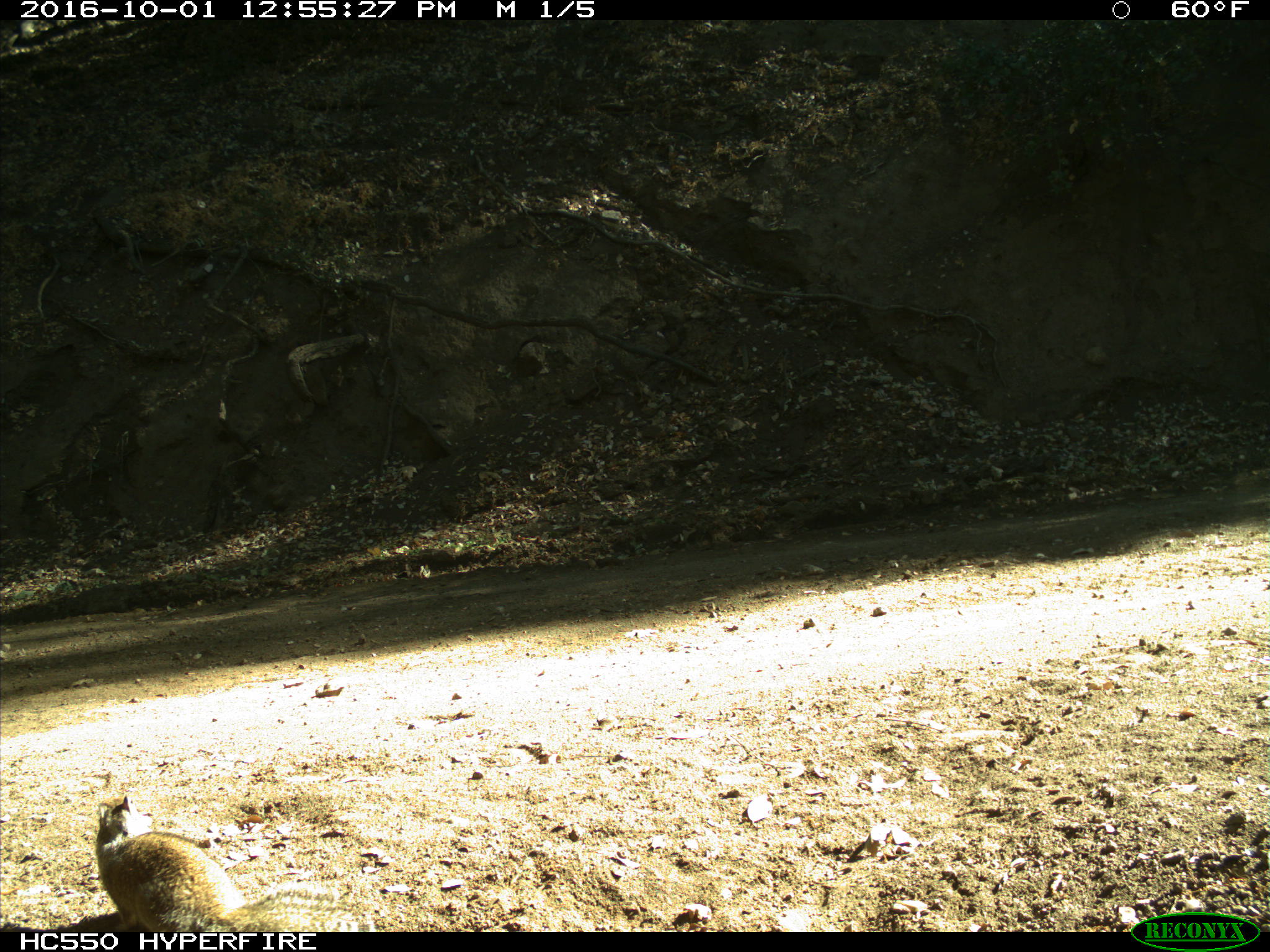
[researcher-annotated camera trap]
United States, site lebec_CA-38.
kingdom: Animalia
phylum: Chordata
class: Mammalia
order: Rodentia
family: Sciuridae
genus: Otospermophilus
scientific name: Otospermophilus beecheyi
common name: california ground squirrel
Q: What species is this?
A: Otospermophilus beecheyi (california ground squirrel).